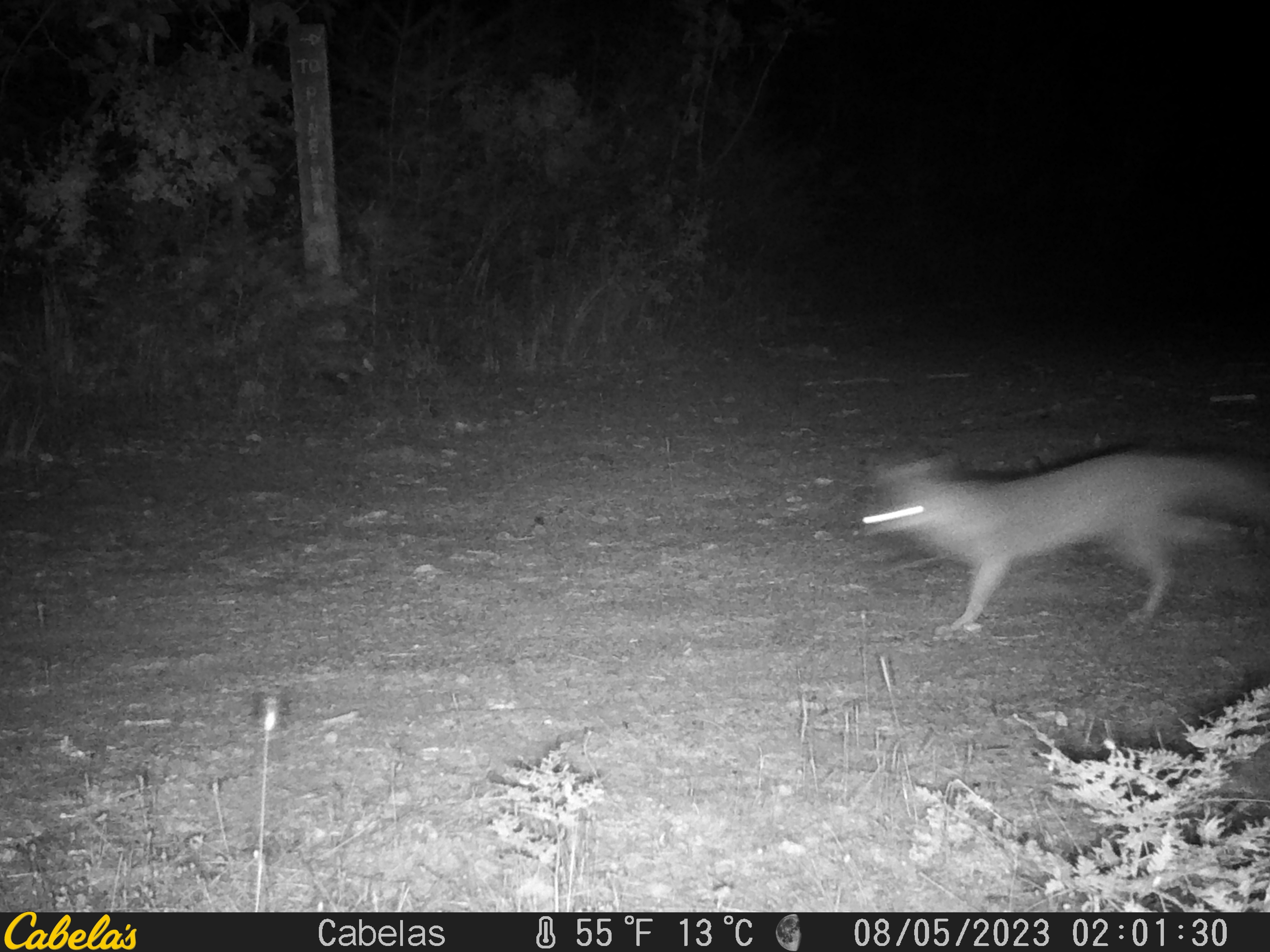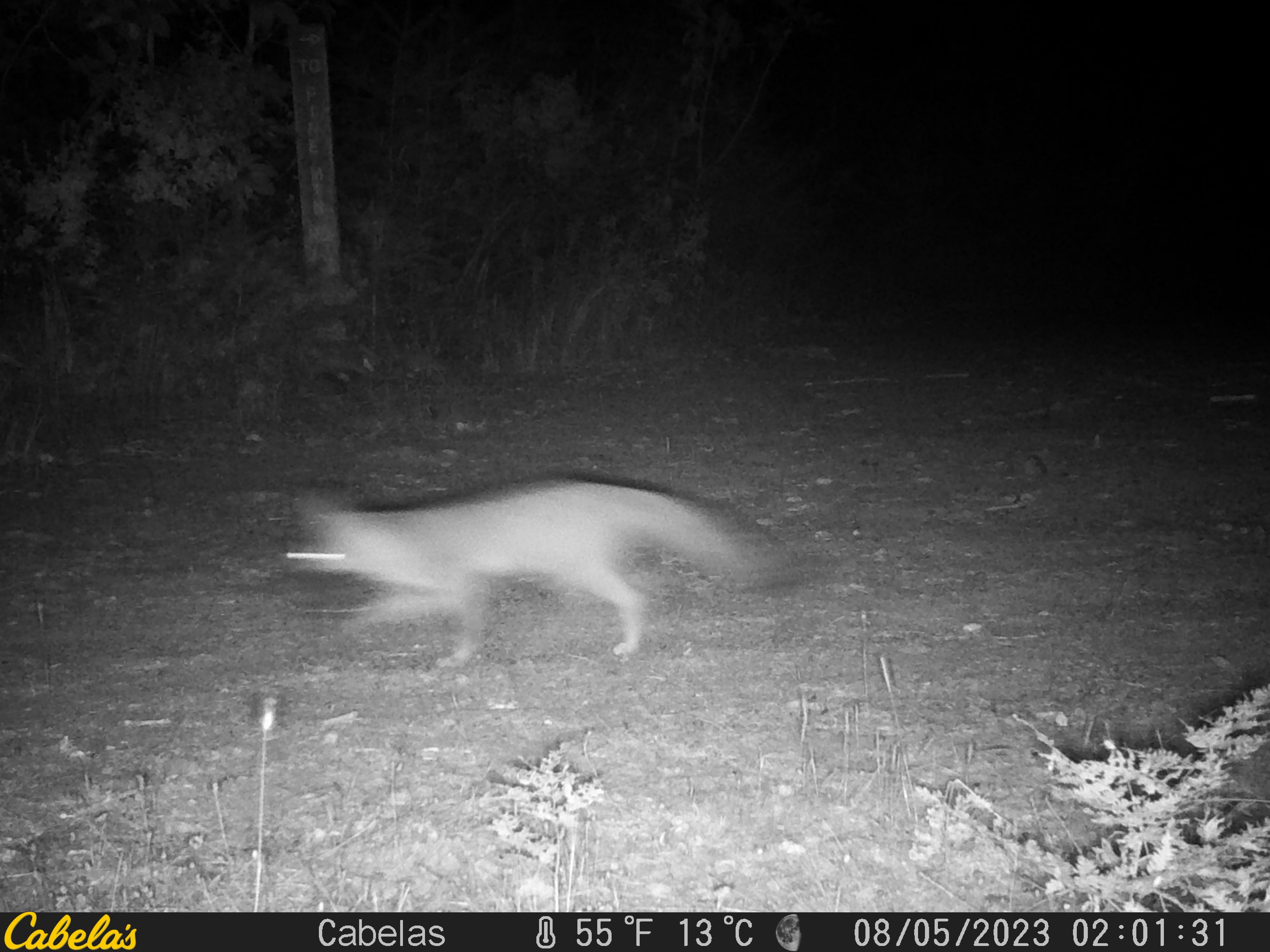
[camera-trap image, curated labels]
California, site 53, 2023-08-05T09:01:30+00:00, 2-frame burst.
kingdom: Animalia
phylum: Chordata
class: Mammalia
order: Carnivora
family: Canidae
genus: Urocyon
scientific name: Urocyon cinereoargenteus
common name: gray fox